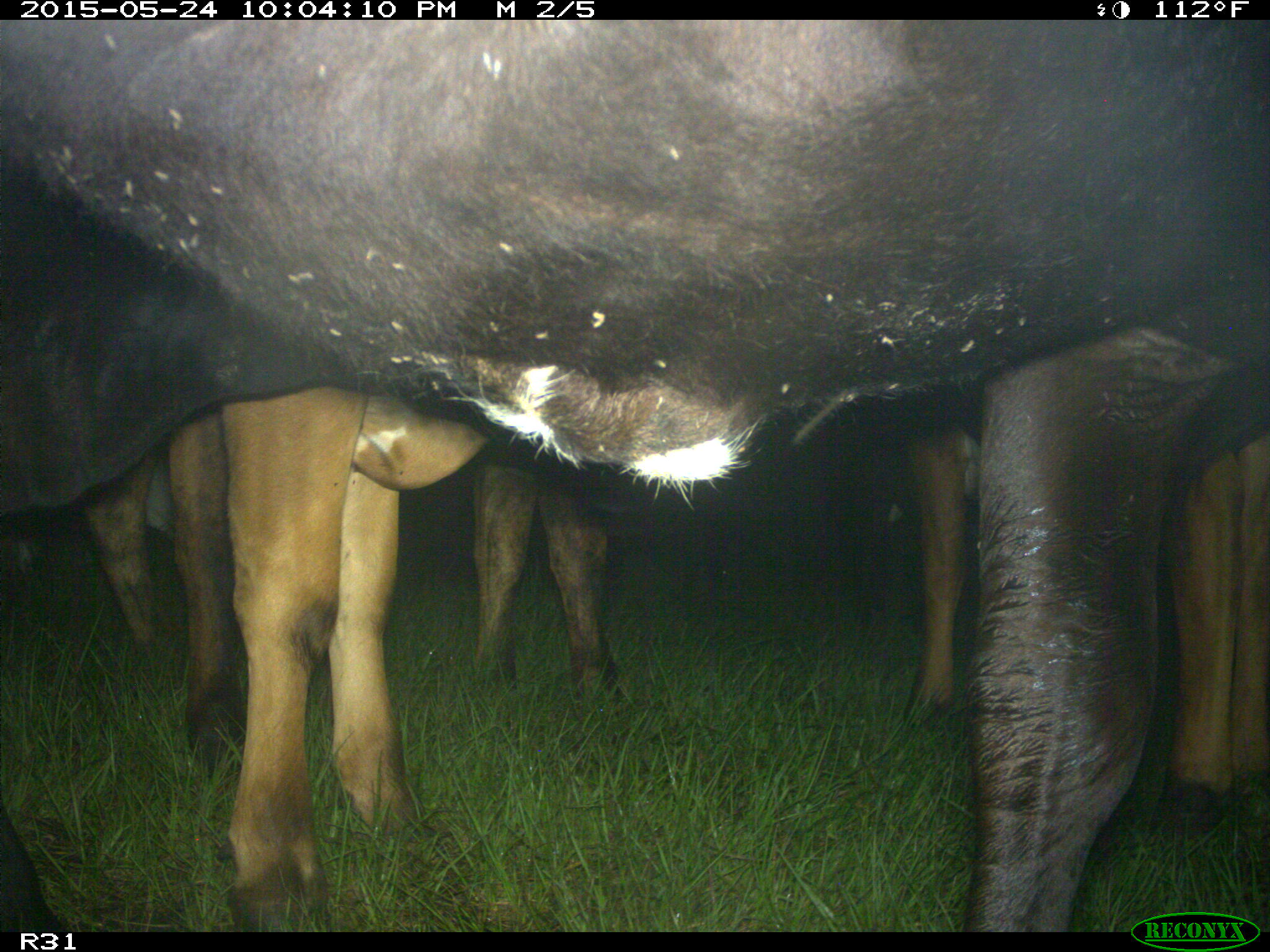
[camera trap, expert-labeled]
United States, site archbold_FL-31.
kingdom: Animalia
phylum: Chordata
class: Mammalia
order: Artiodactyla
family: Bovidae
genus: Bos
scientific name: Bos taurus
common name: domestic cow